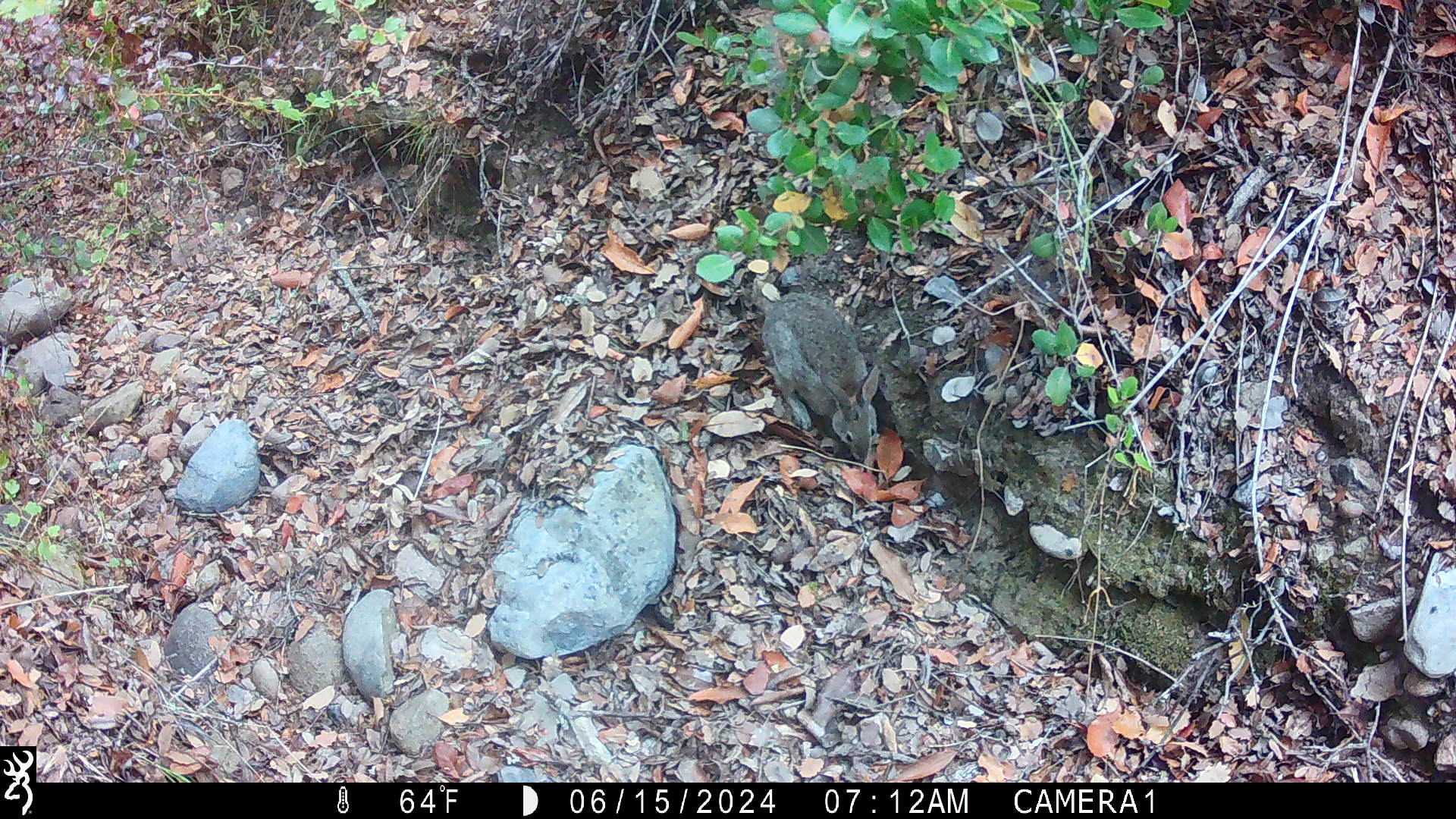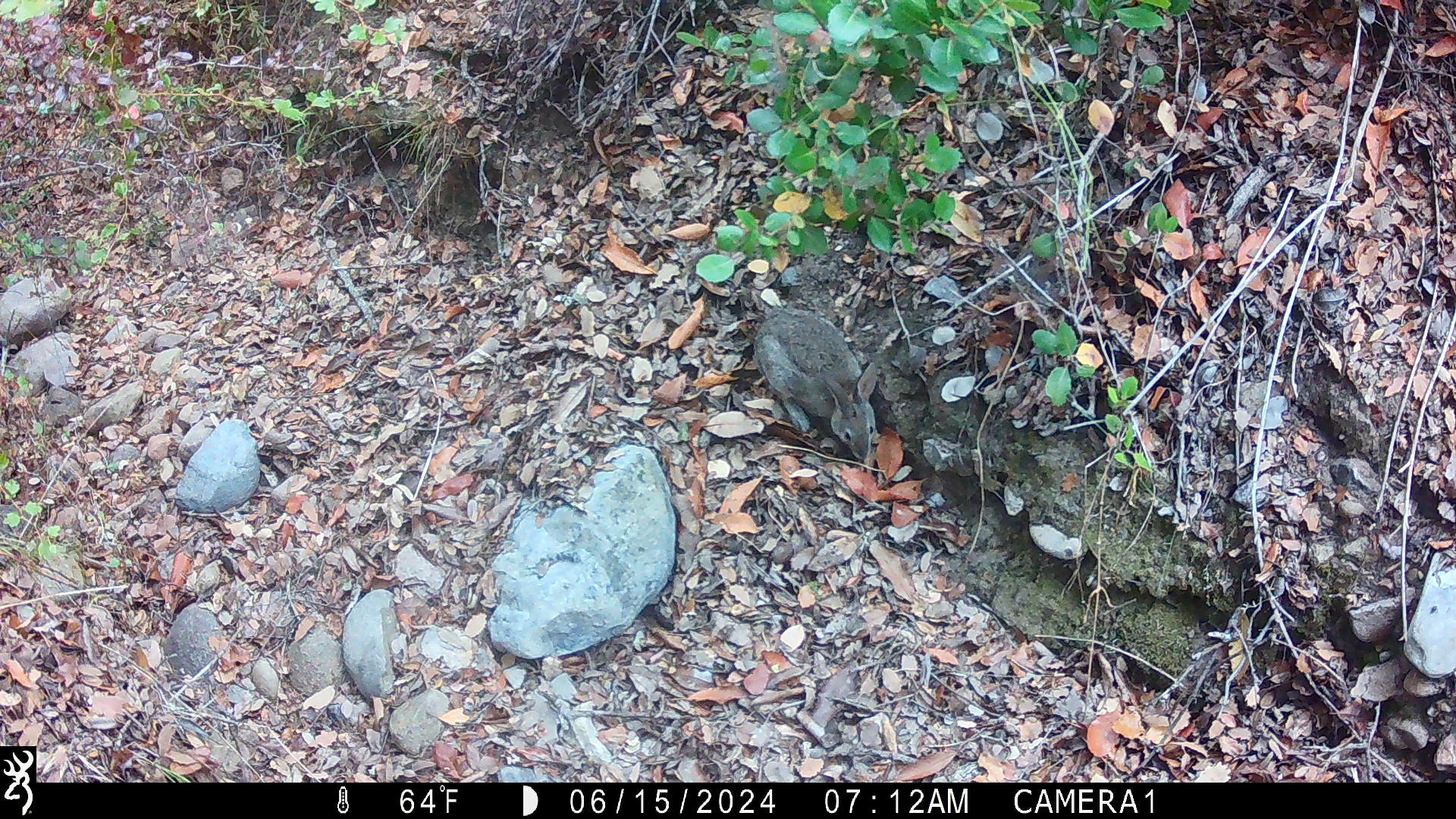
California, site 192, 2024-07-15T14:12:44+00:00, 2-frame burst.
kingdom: Animalia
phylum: Chordata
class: Mammalia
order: Lagomorpha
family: Leporidae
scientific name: Leporidae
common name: rabbit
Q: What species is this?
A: Rabbit (Leporidae).